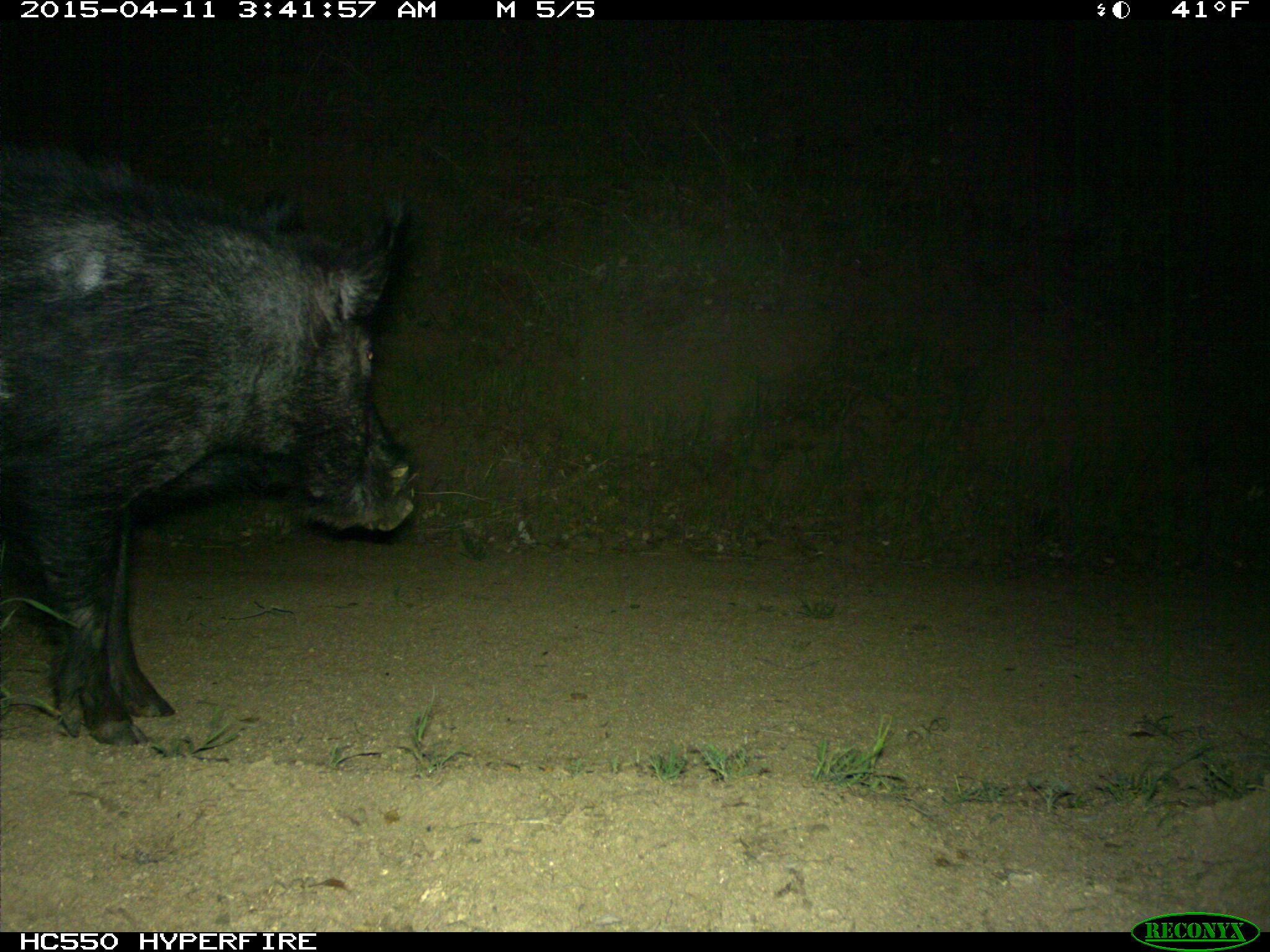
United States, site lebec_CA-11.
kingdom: Animalia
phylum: Chordata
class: Mammalia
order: Artiodactyla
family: Suidae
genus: Sus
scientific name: Sus scrofa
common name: wild boar